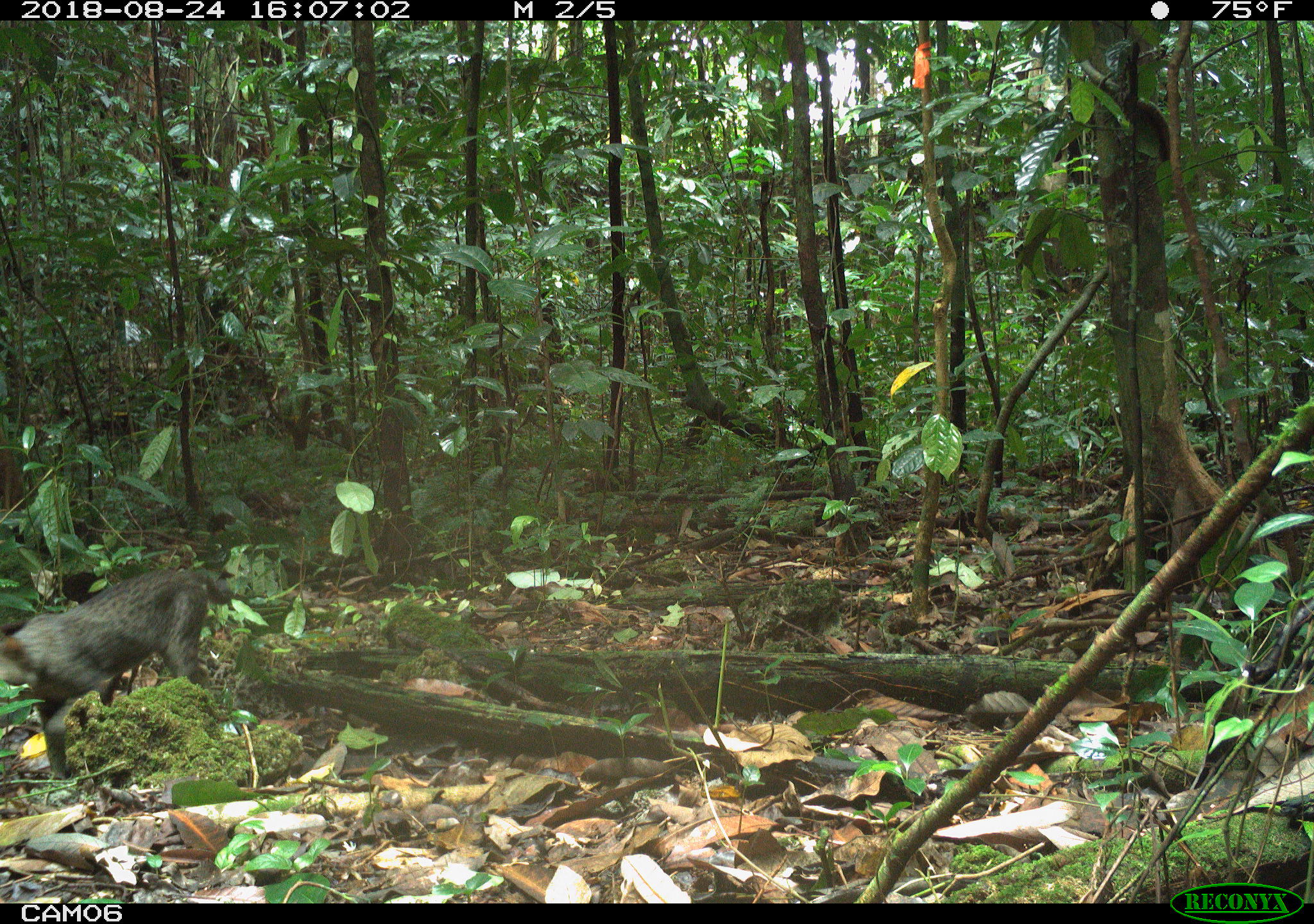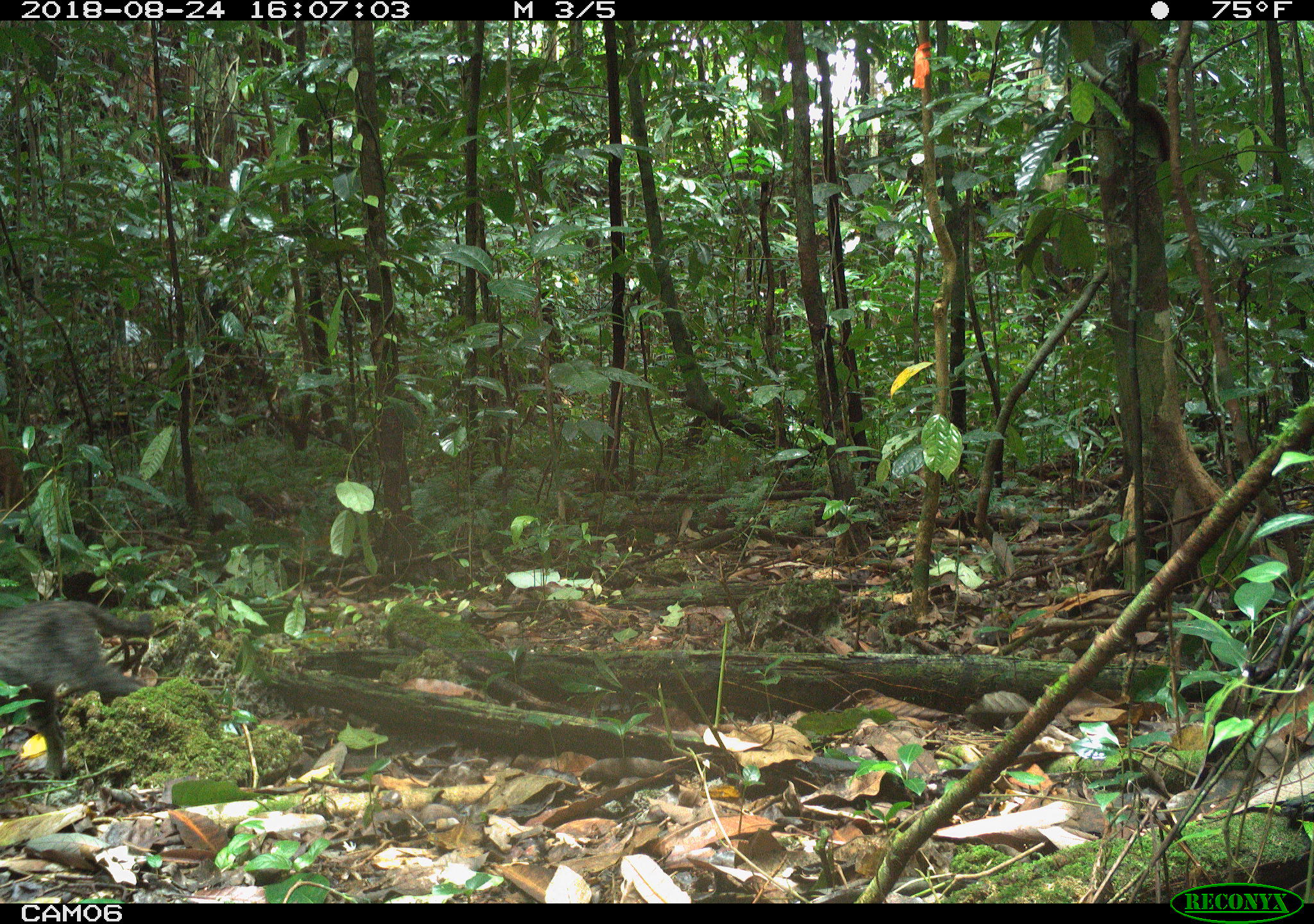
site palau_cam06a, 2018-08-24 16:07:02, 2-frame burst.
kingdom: Animalia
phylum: Chordata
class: Mammalia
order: Carnivora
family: Felidae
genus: Felis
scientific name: Felis catus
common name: cat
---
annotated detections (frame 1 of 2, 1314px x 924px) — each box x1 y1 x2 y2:
cat: 0 566 224 784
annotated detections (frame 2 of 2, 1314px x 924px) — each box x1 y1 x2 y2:
cat: 0 576 186 782